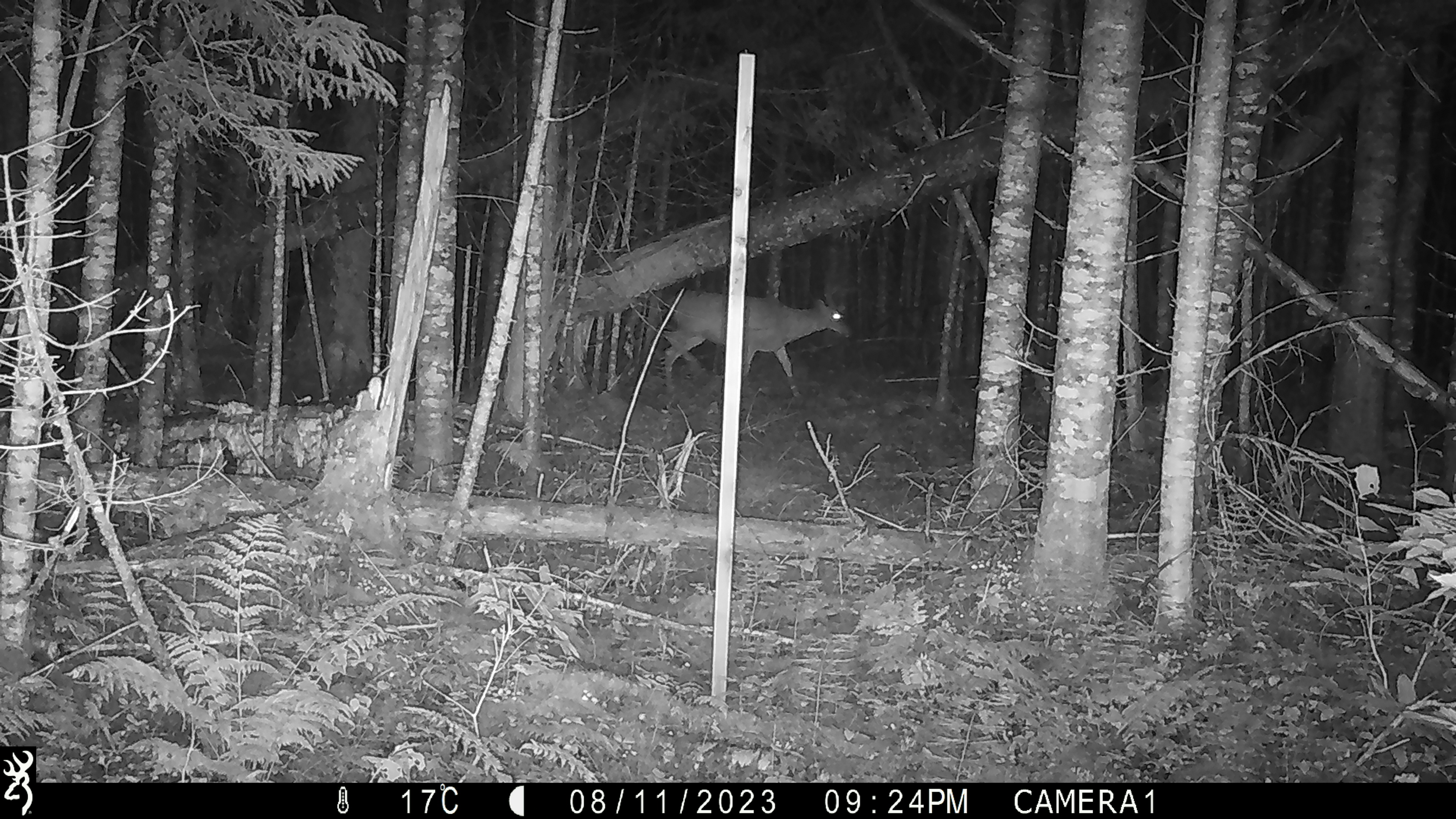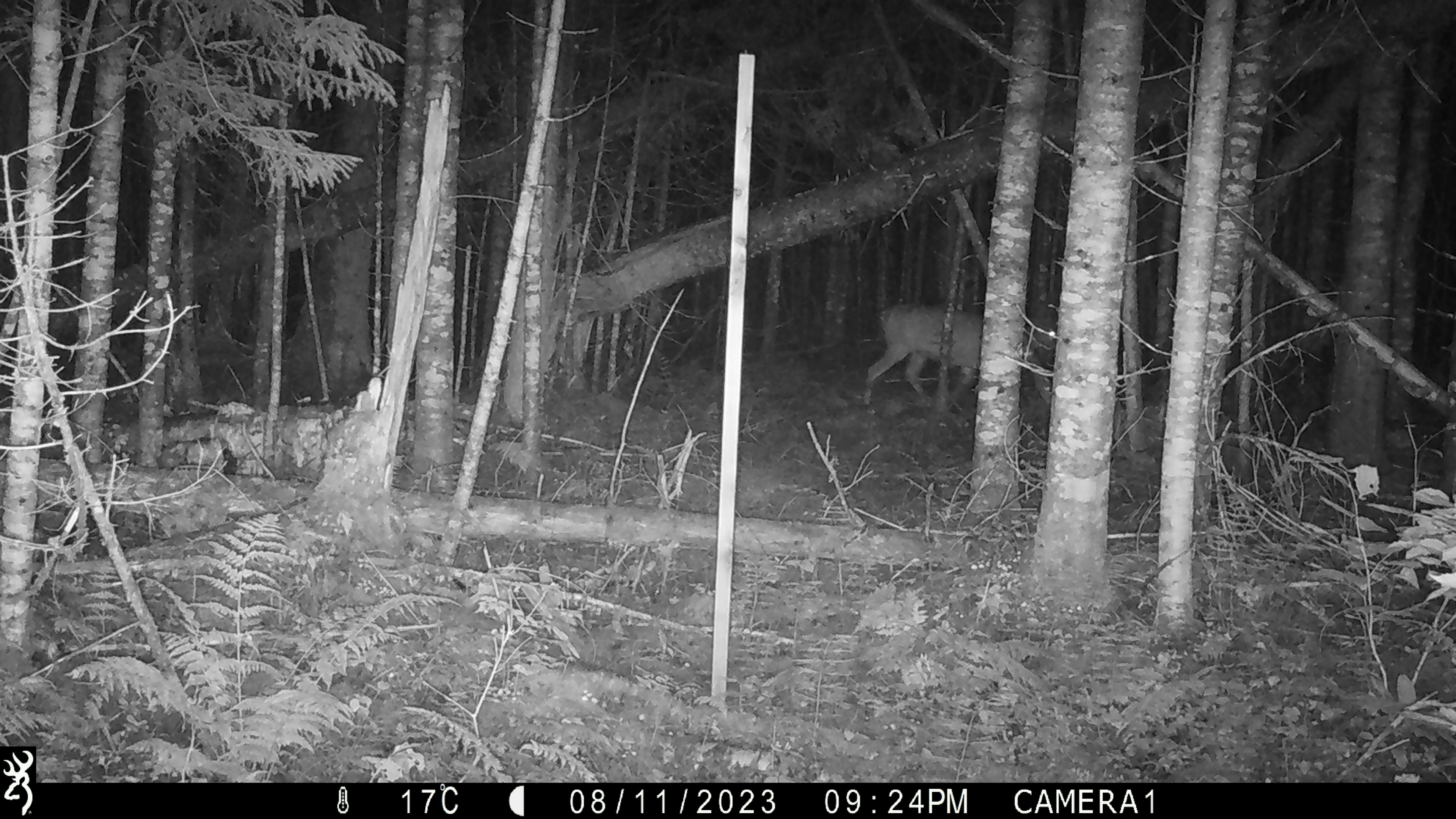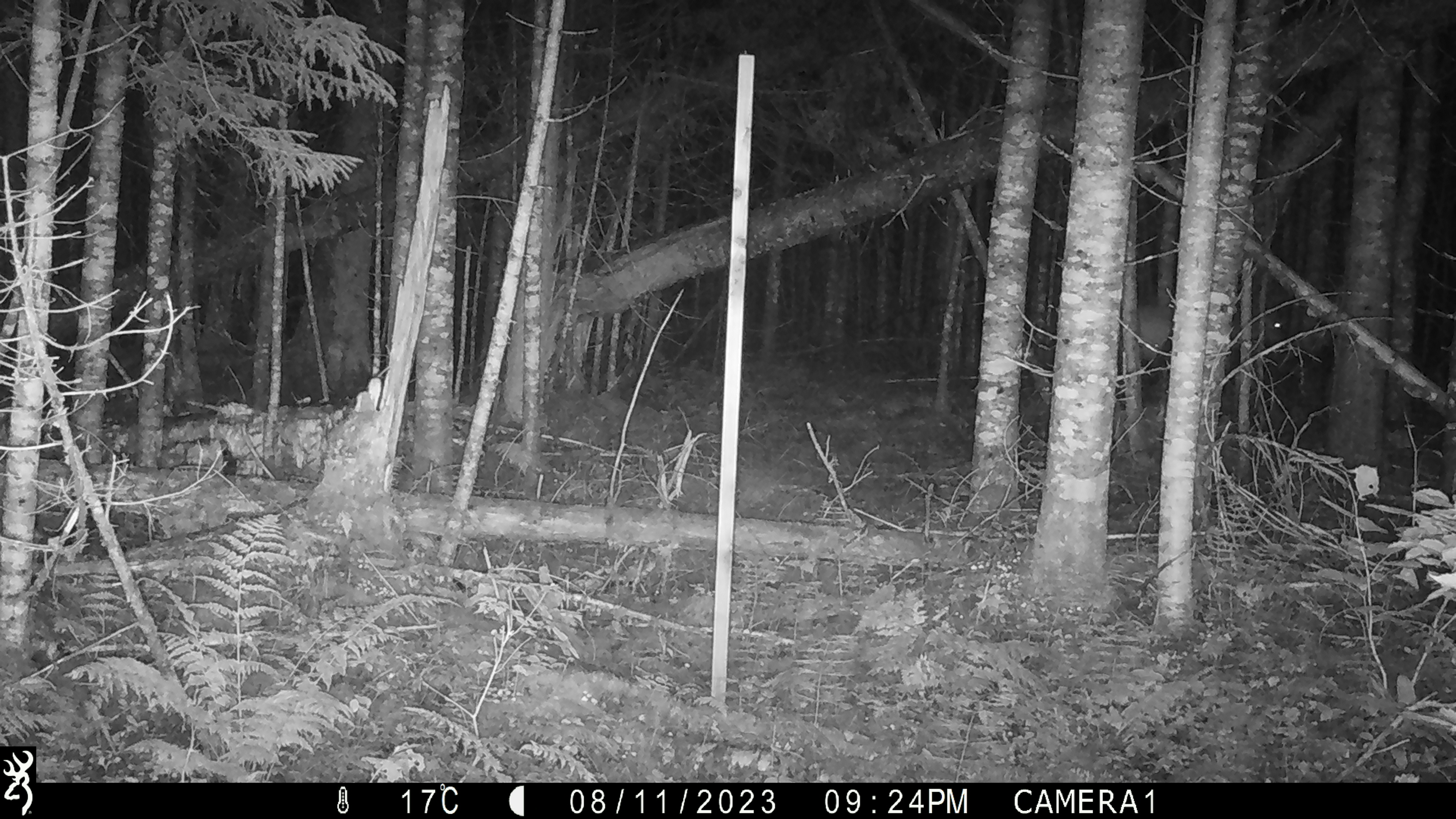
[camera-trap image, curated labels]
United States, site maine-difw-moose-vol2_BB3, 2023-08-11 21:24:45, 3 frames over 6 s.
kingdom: Animalia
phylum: Chordata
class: Mammalia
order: Artiodactyla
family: Cervidae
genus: Odocoileus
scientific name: Odocoileus virginianus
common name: white-tailed deer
White-tailed deer (Odocoileus virginianus).